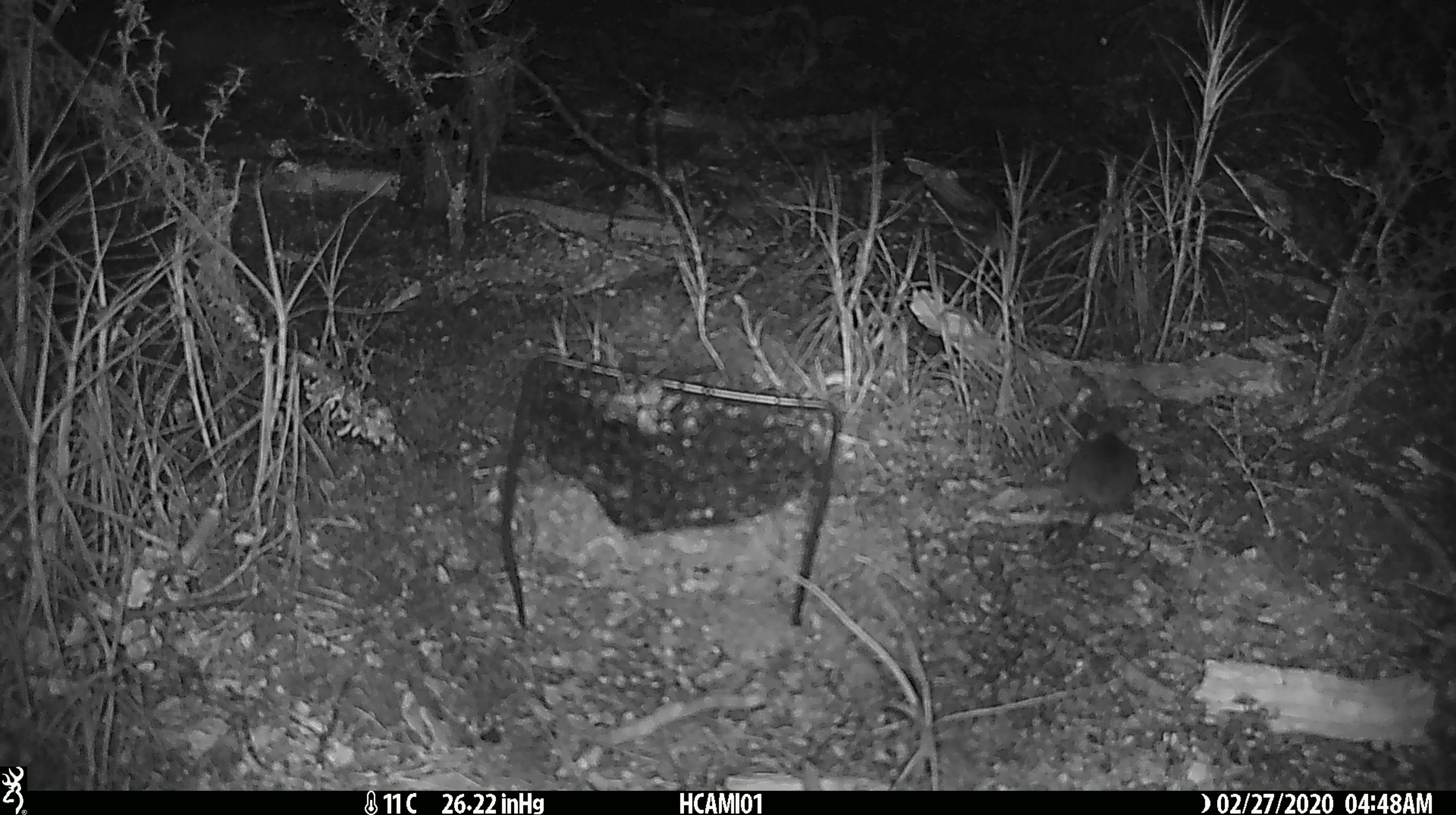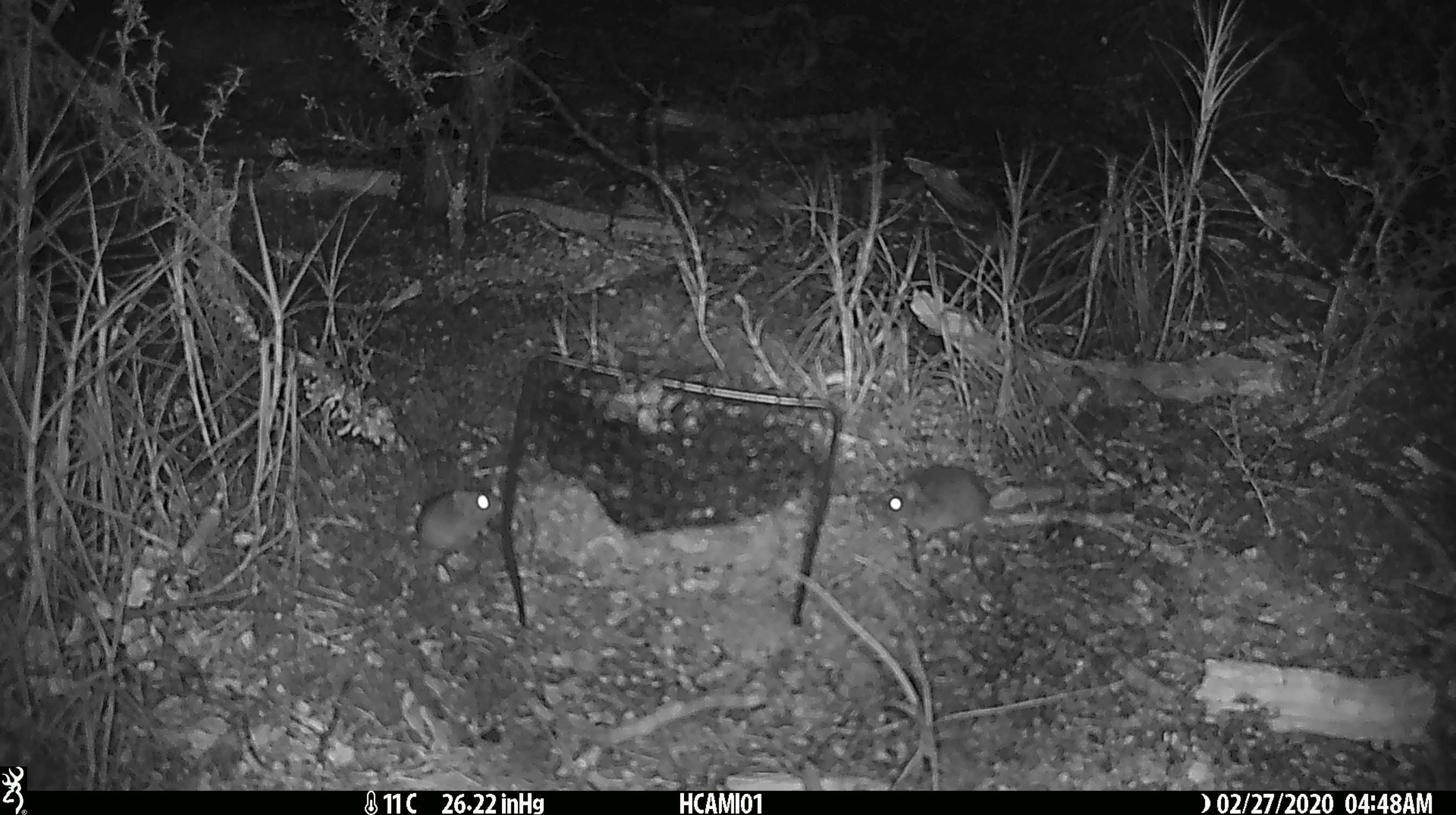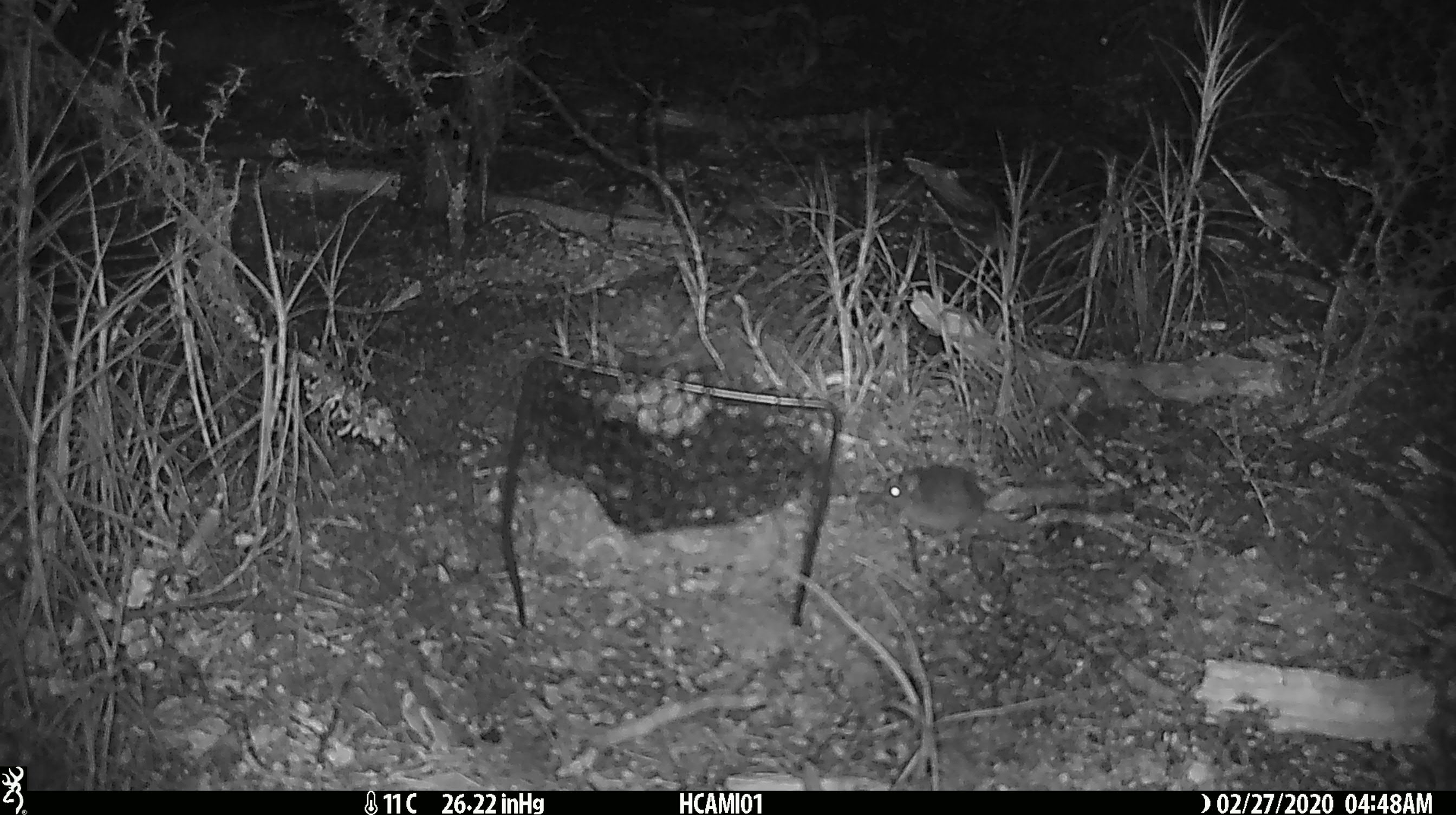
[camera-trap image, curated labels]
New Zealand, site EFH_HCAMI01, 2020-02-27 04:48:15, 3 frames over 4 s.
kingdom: Animalia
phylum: Chordata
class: Mammalia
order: Rodentia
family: Muridae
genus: Mus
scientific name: Mus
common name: mouse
Mouse (Mus).